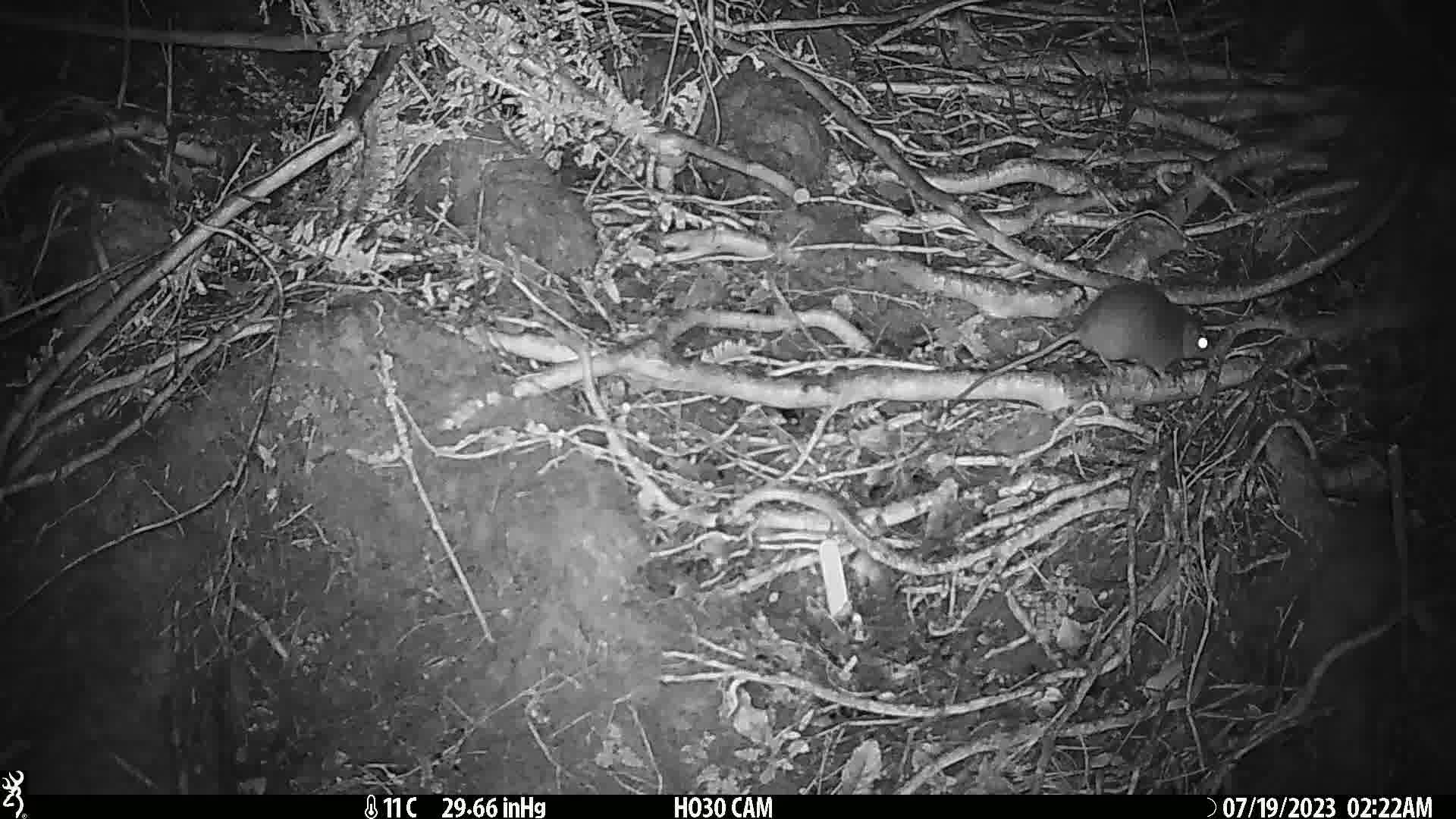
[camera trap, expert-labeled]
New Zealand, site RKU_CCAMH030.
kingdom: Animalia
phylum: Chordata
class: Mammalia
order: Rodentia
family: Muridae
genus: Rattus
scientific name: Rattus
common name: rat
Rat (Rattus).